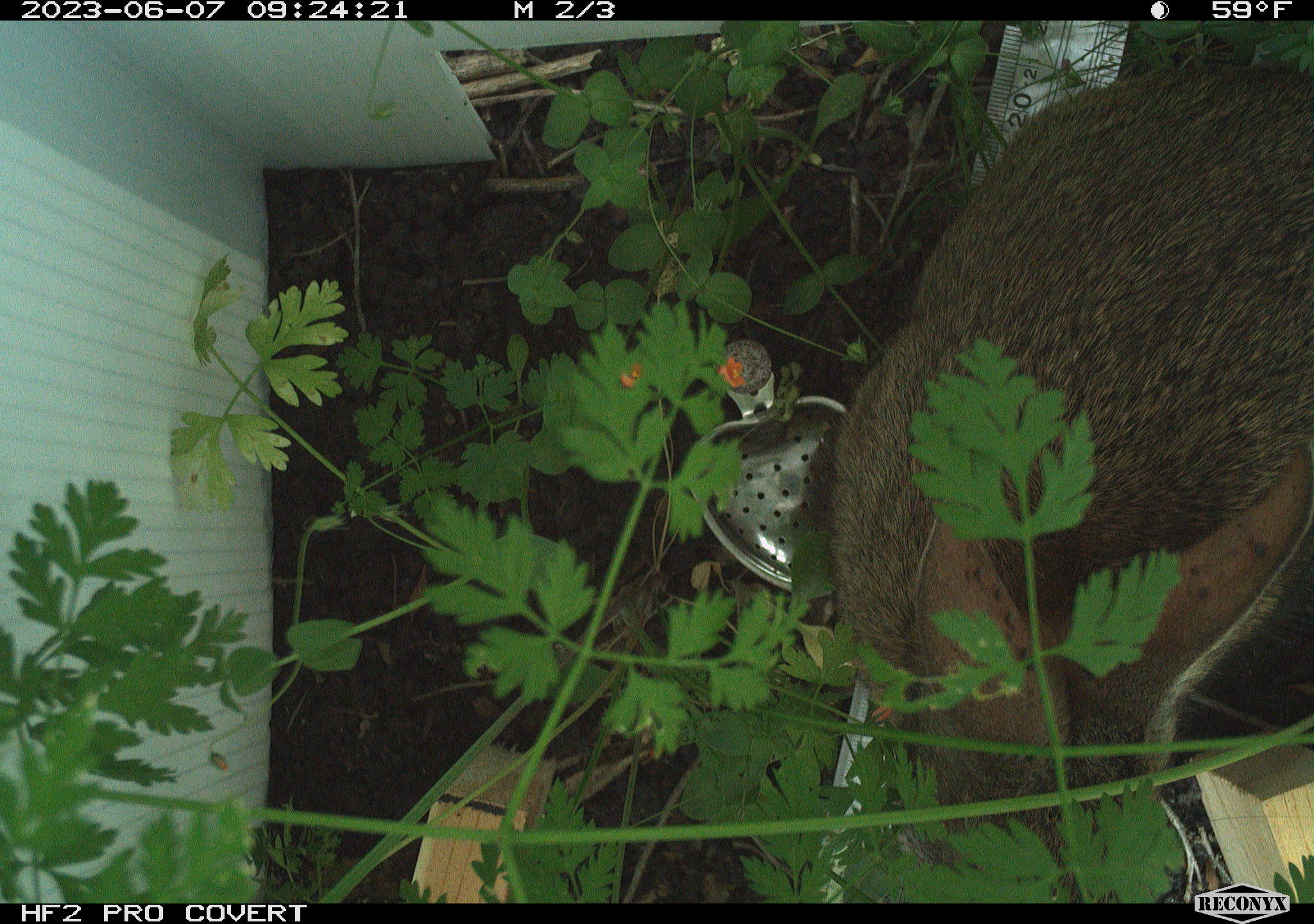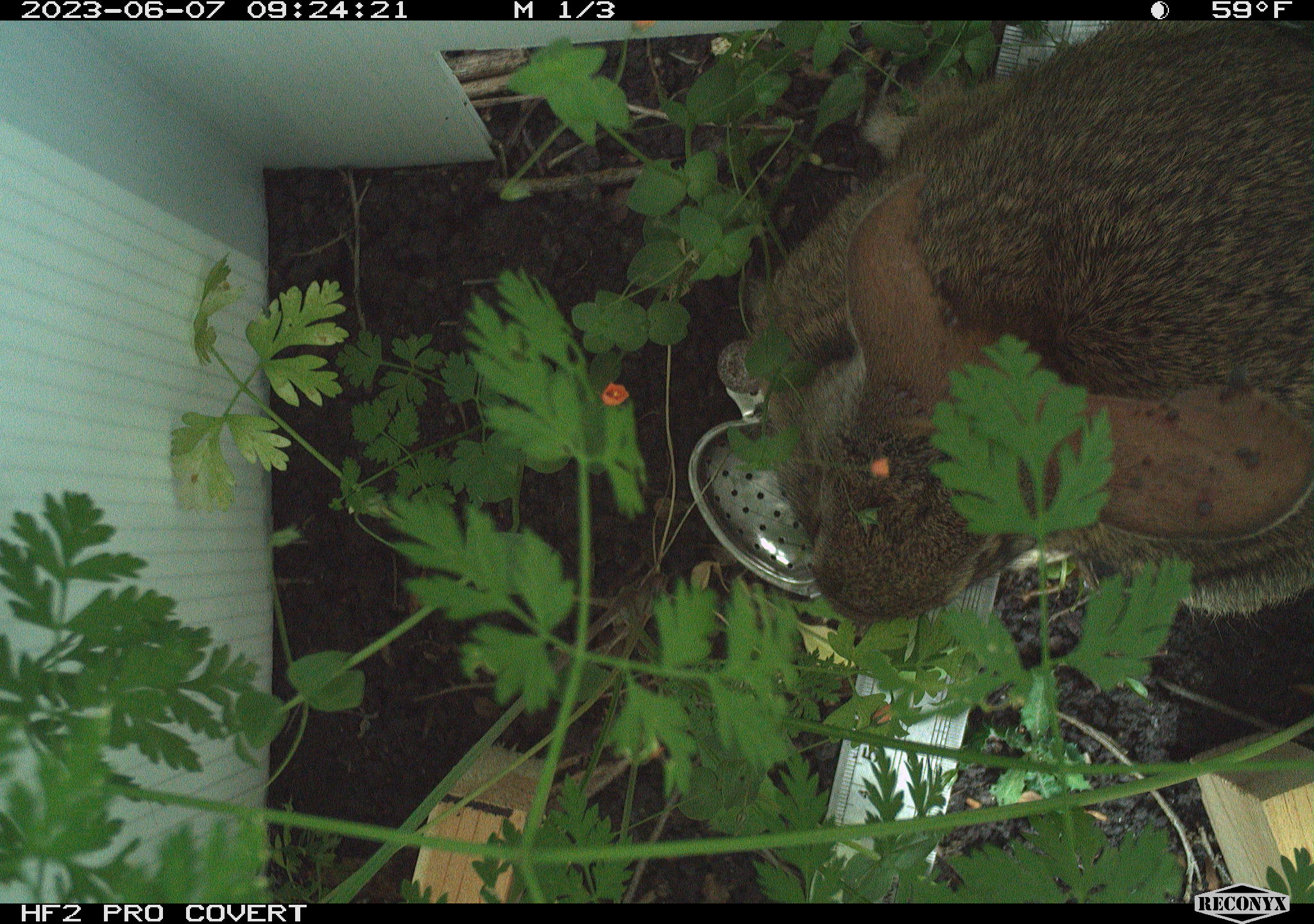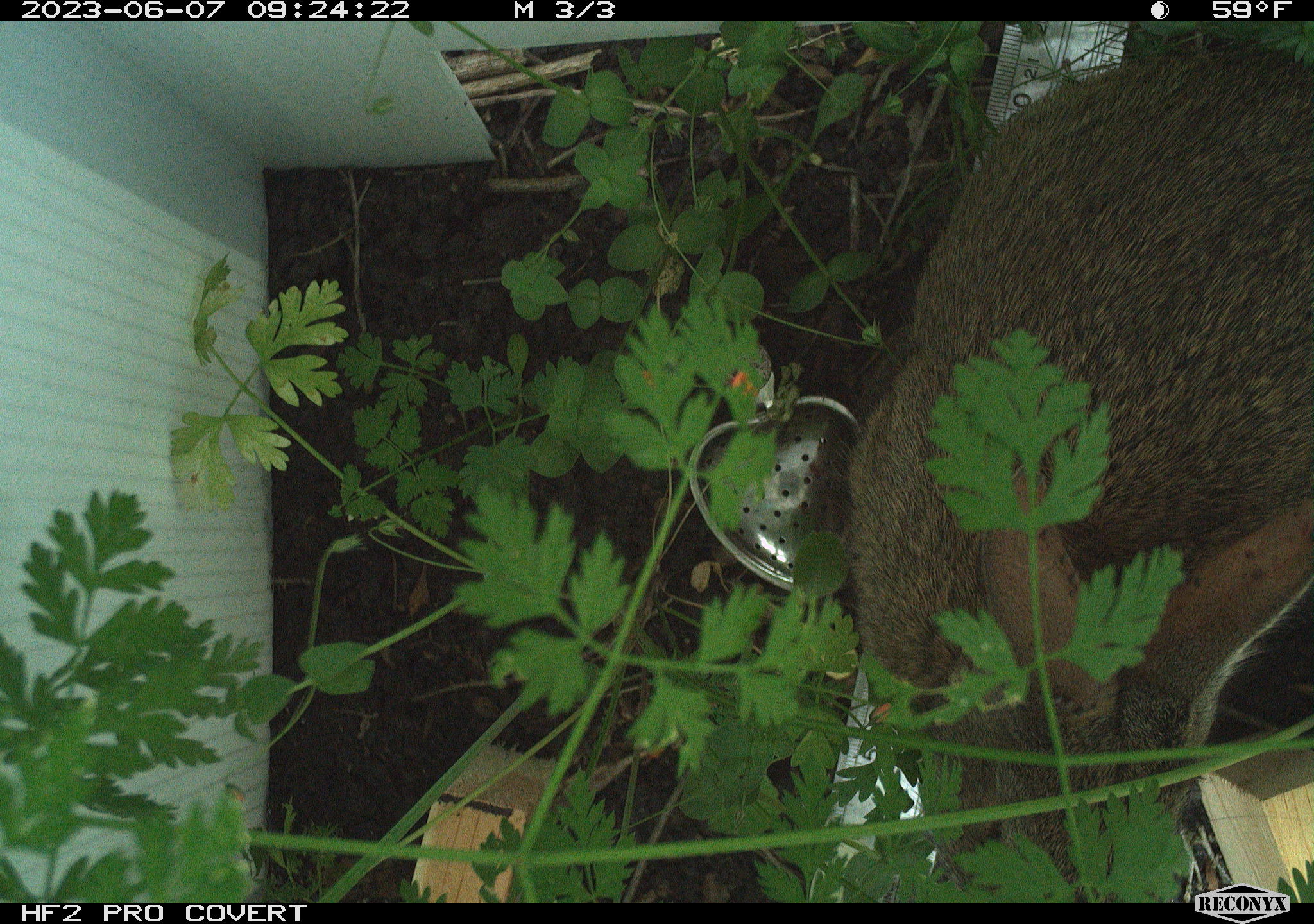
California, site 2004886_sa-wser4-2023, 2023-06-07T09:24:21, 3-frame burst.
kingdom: Animalia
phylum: Chordata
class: Mammalia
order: Lagomorpha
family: Leporidae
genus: Sylvilagus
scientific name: Sylvilagus bachmani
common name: brush rabbit